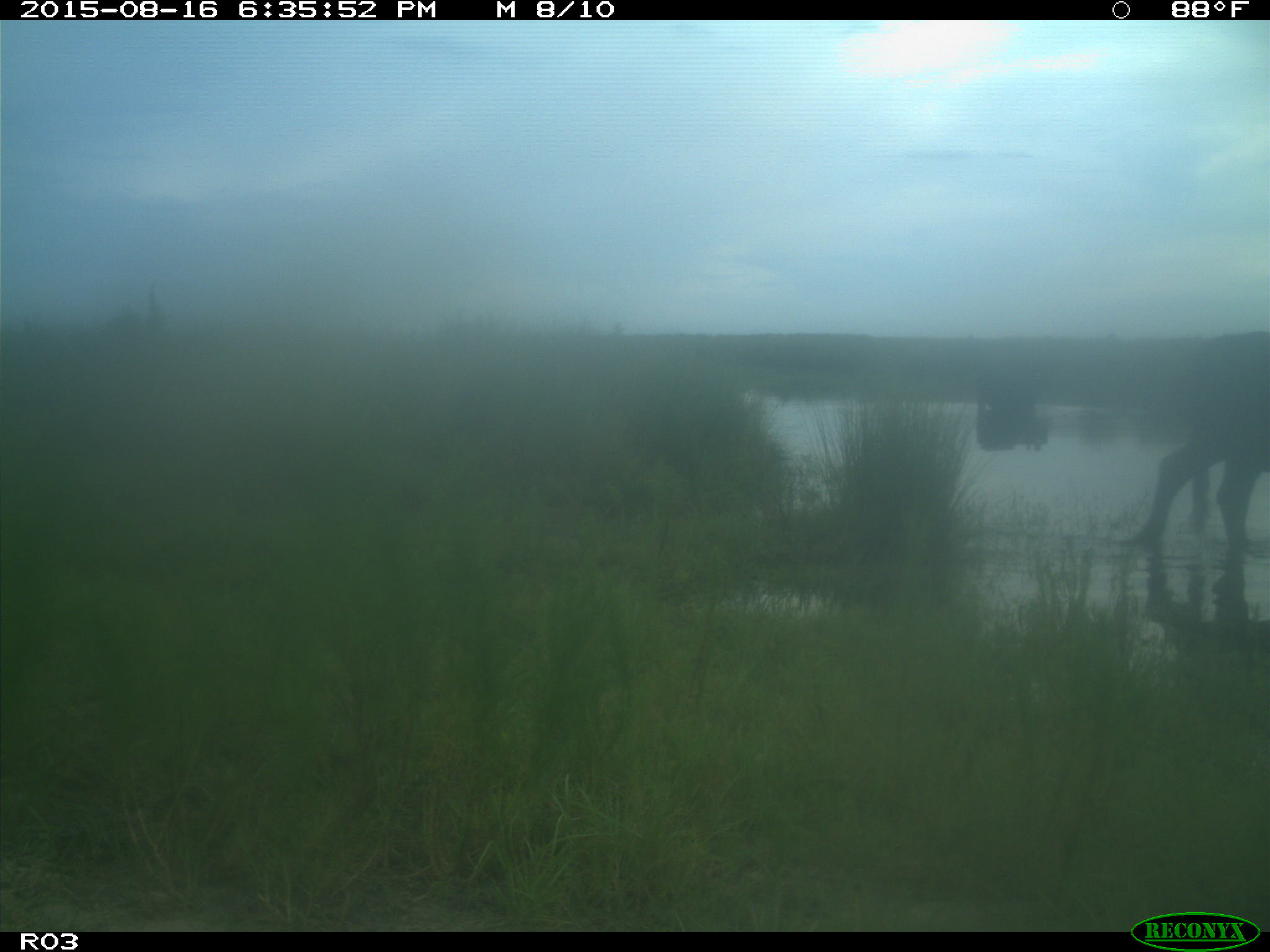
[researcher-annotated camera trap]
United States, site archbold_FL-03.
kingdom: Animalia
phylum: Chordata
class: Mammalia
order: Artiodactyla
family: Bovidae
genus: Bos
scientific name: Bos taurus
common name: domestic cow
Bos taurus (domestic cow).